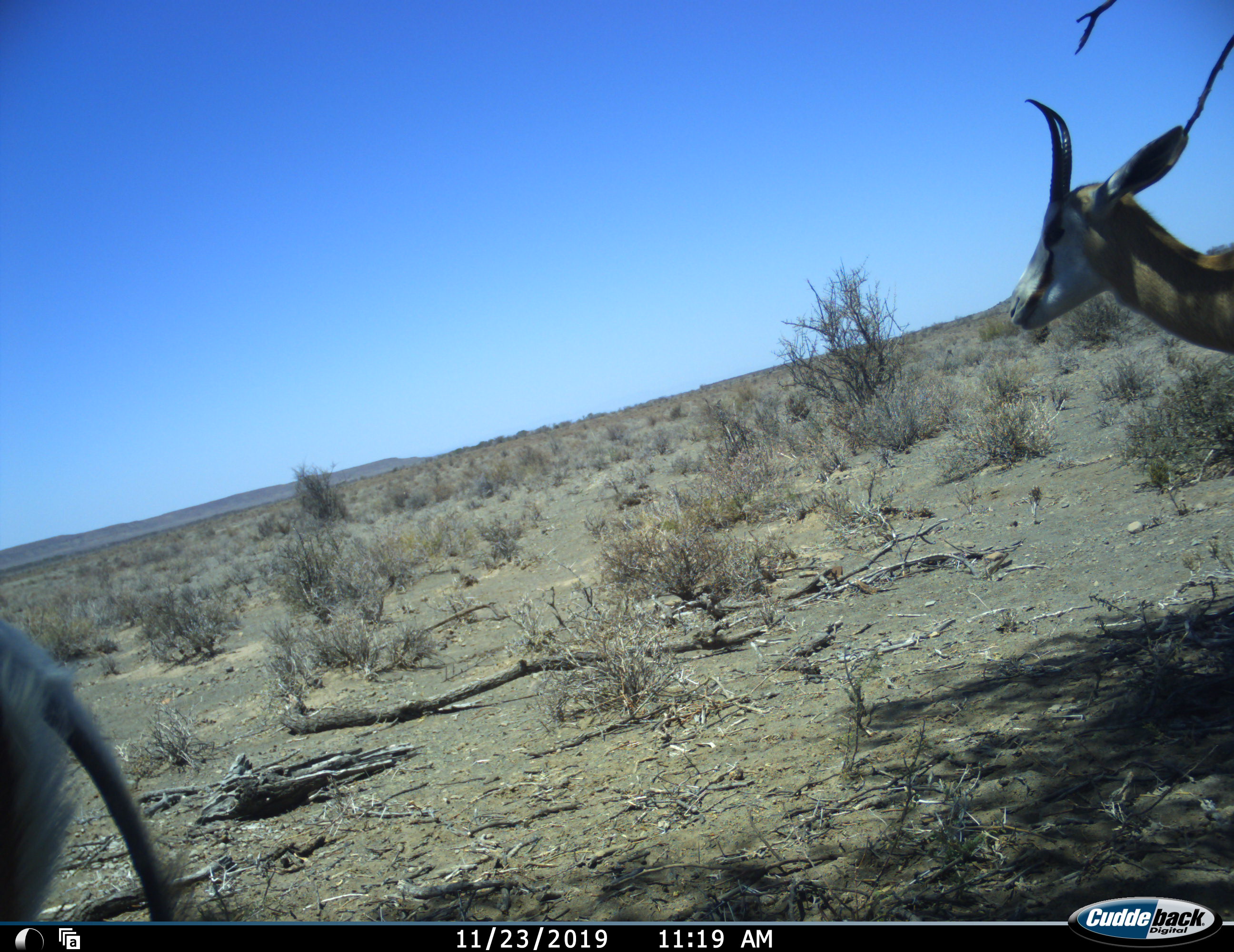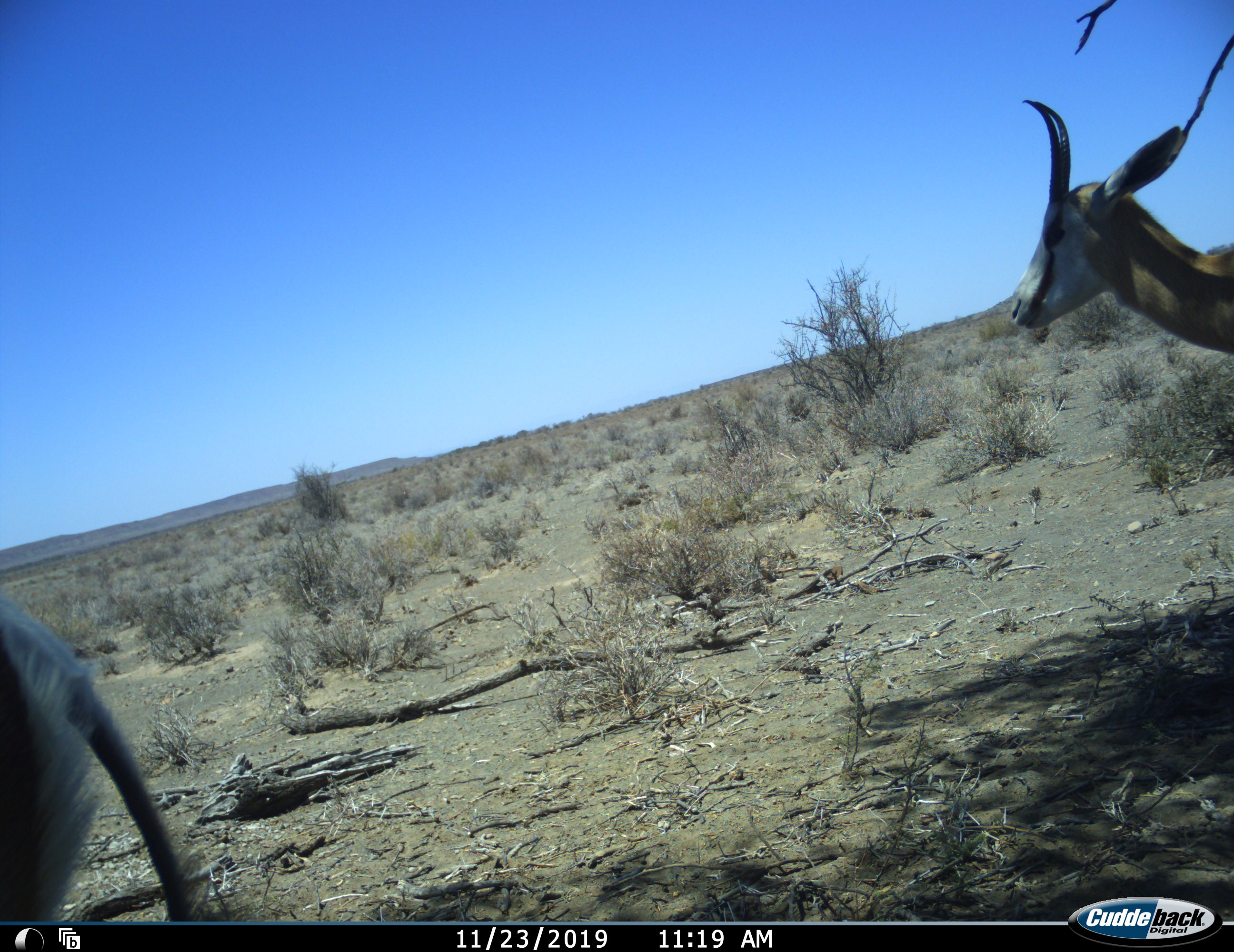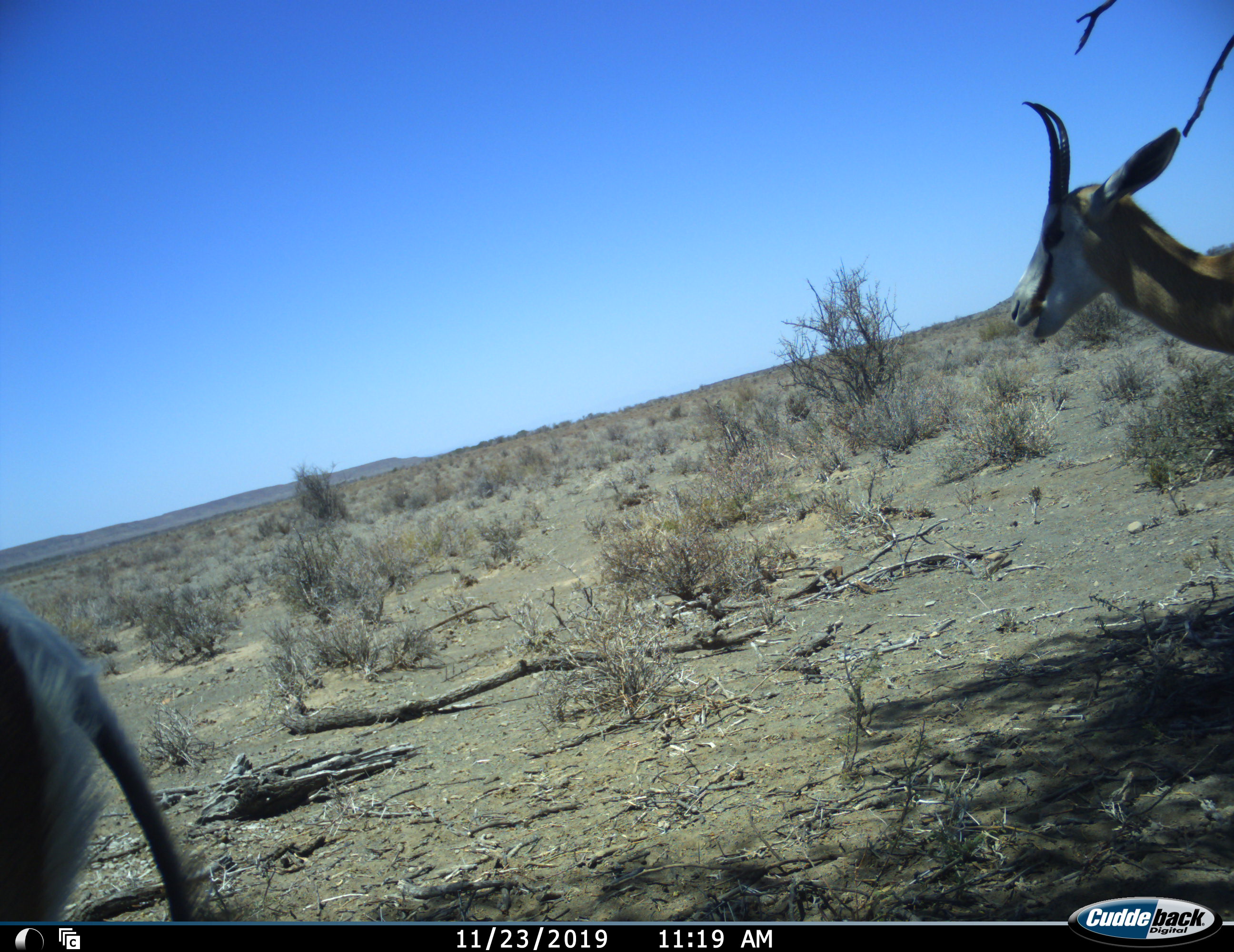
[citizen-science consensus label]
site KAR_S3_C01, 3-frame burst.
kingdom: Animalia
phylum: Chordata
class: Mammalia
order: Artiodactyla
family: Bovidae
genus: Antidorcas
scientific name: Antidorcas marsupialis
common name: springbok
Springbok (Antidorcas marsupialis), count 1. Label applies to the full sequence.